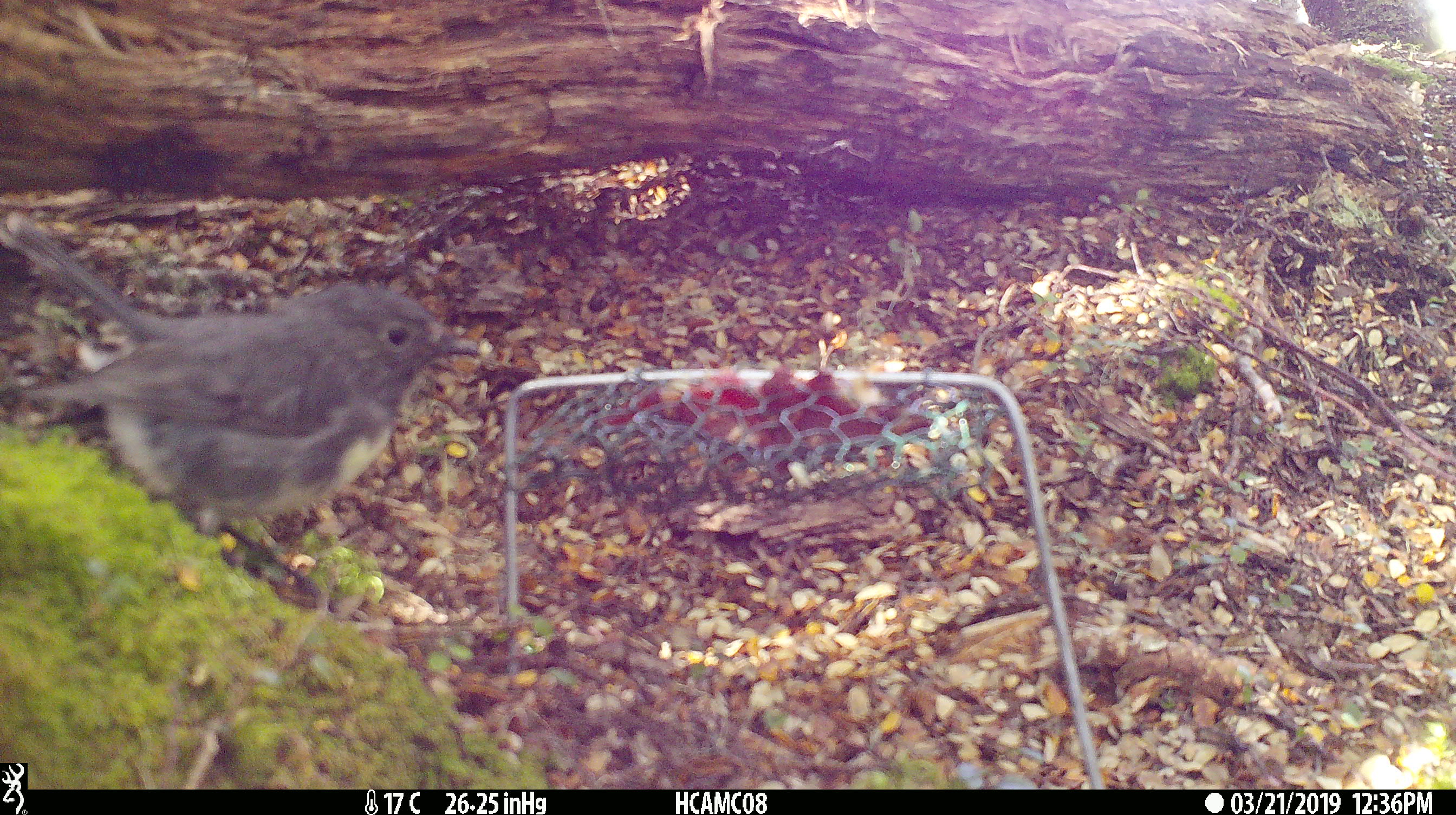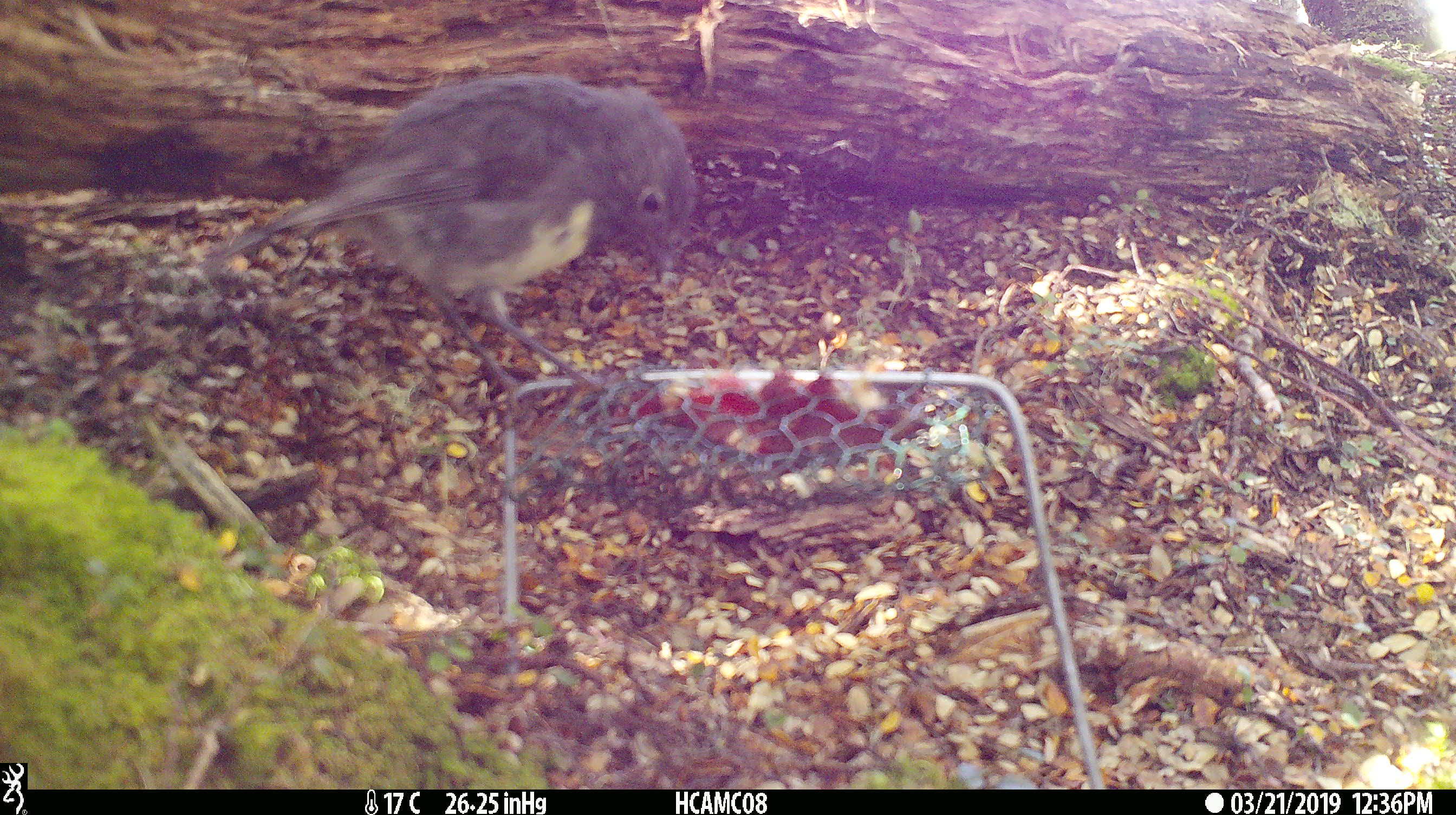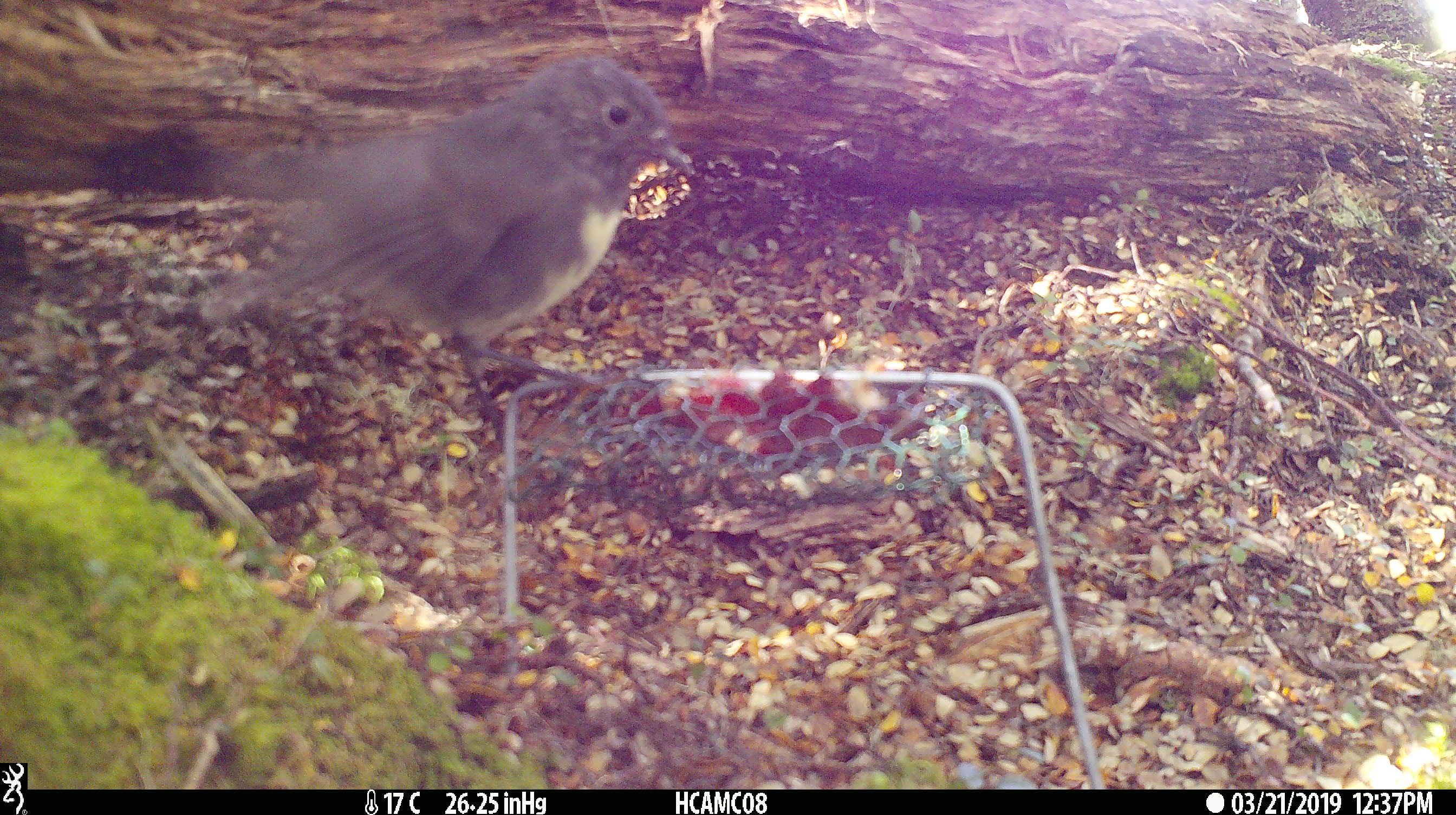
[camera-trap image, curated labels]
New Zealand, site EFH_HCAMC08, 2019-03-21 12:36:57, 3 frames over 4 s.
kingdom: Animalia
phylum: Chordata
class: Aves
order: Passeriformes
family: Petroicidae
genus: Petroica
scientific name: Petroica australis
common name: new zealand robin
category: robin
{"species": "robin (new zealand robin) (Petroica australis)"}